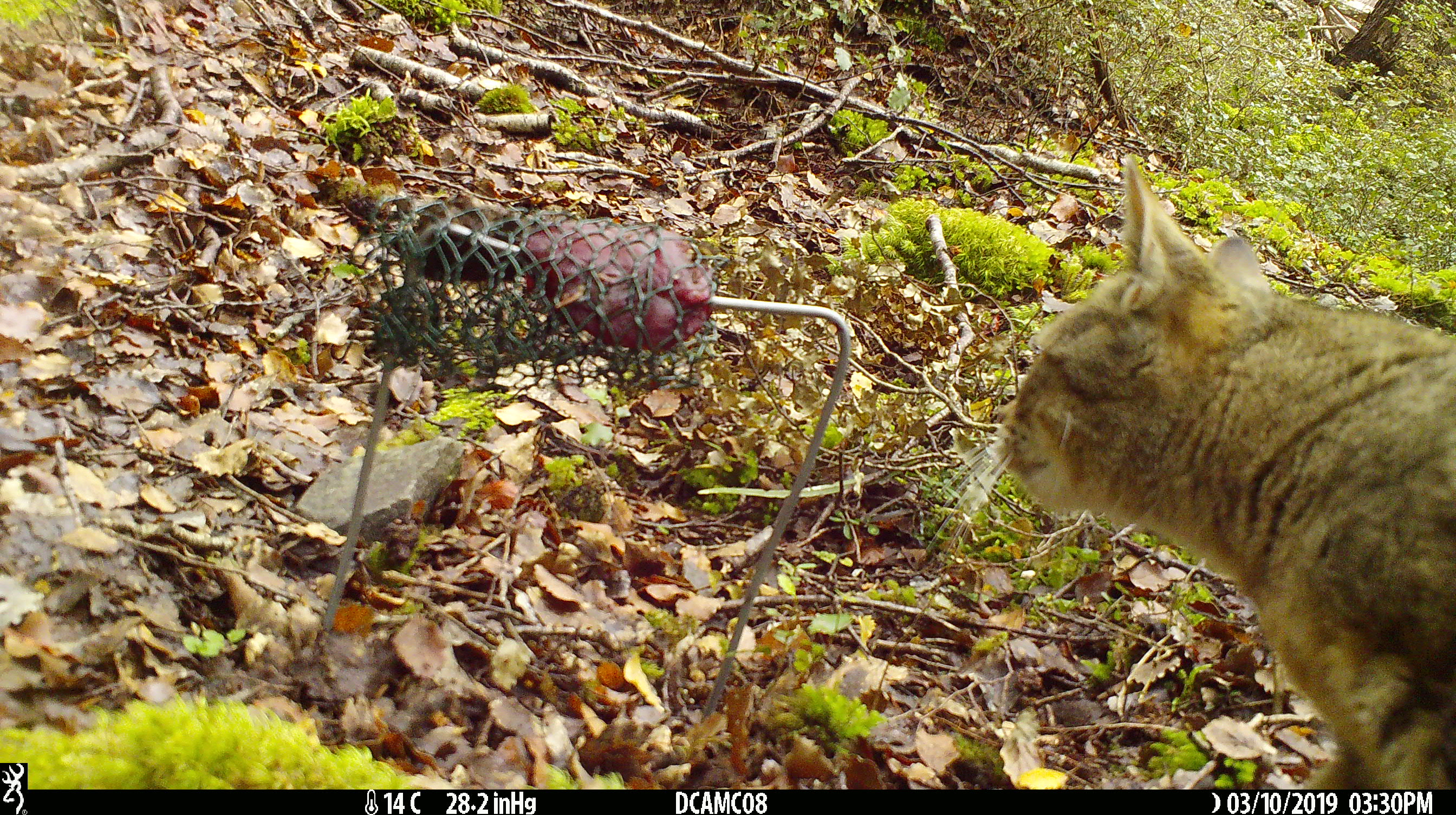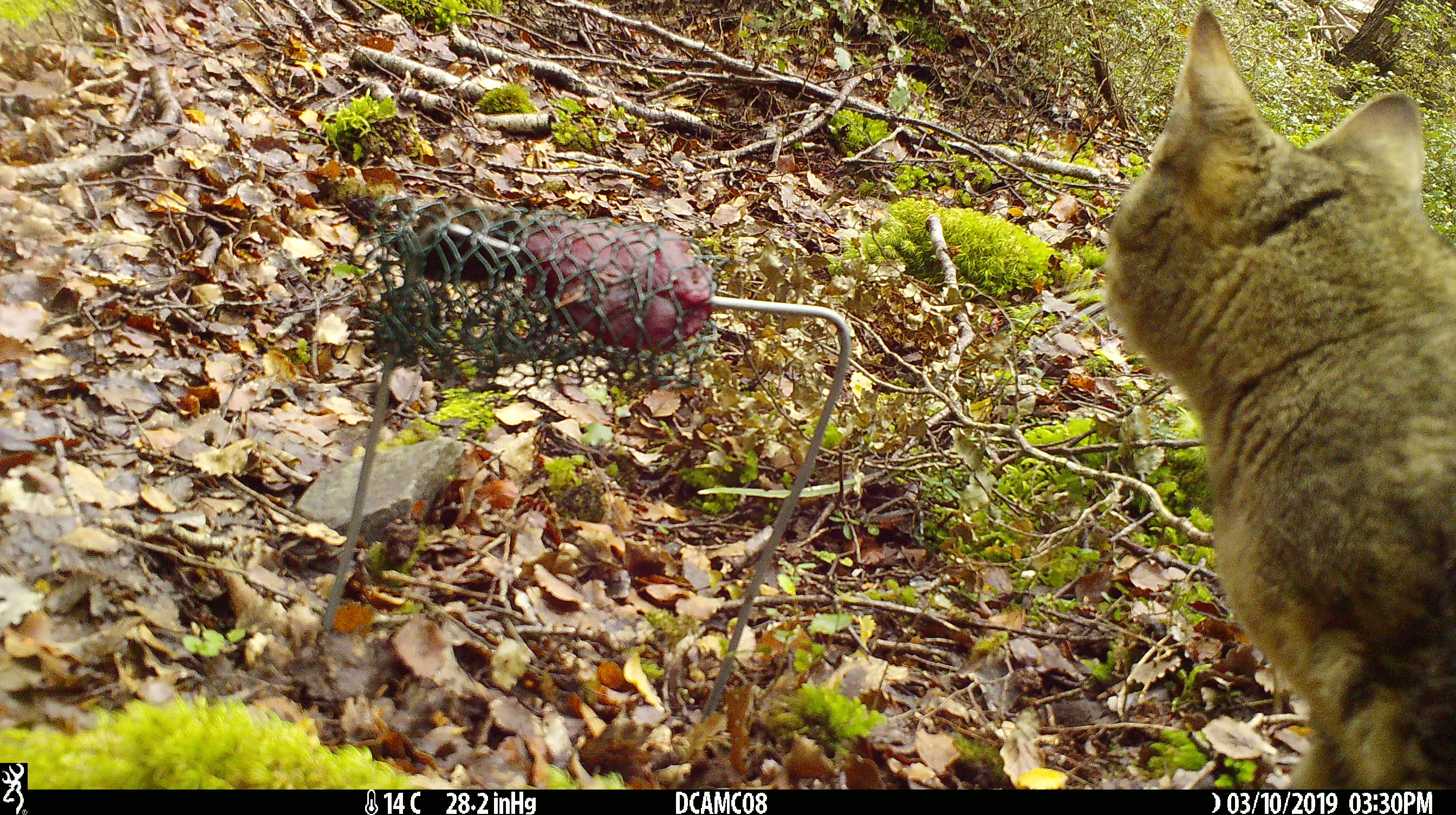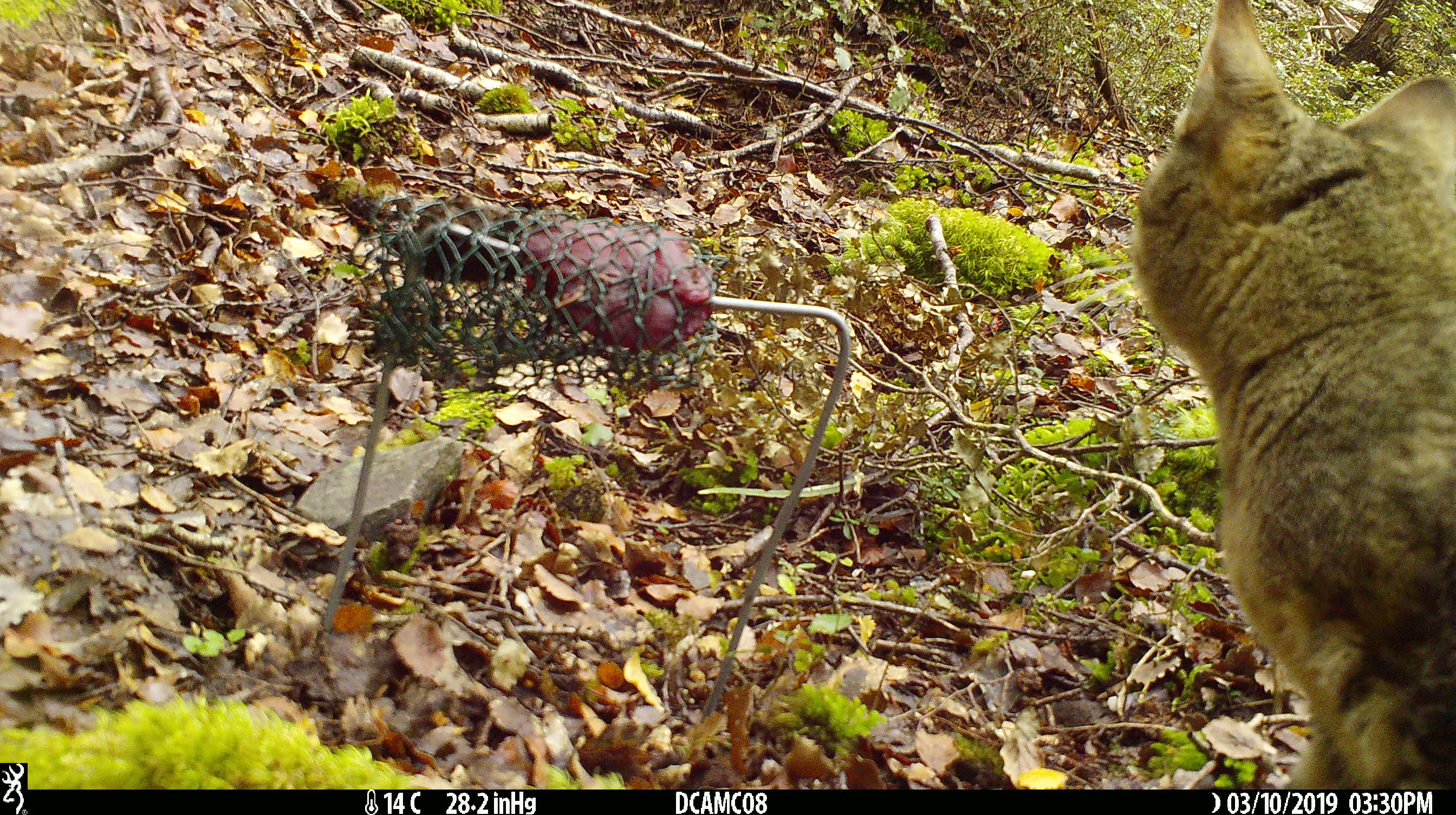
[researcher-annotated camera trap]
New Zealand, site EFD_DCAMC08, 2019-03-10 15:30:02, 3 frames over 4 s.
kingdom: Animalia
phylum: Chordata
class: Mammalia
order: Carnivora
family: Felidae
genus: Felis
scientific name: Felis catus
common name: domestic cat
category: cat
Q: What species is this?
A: Cat (domestic cat) (Felis catus).